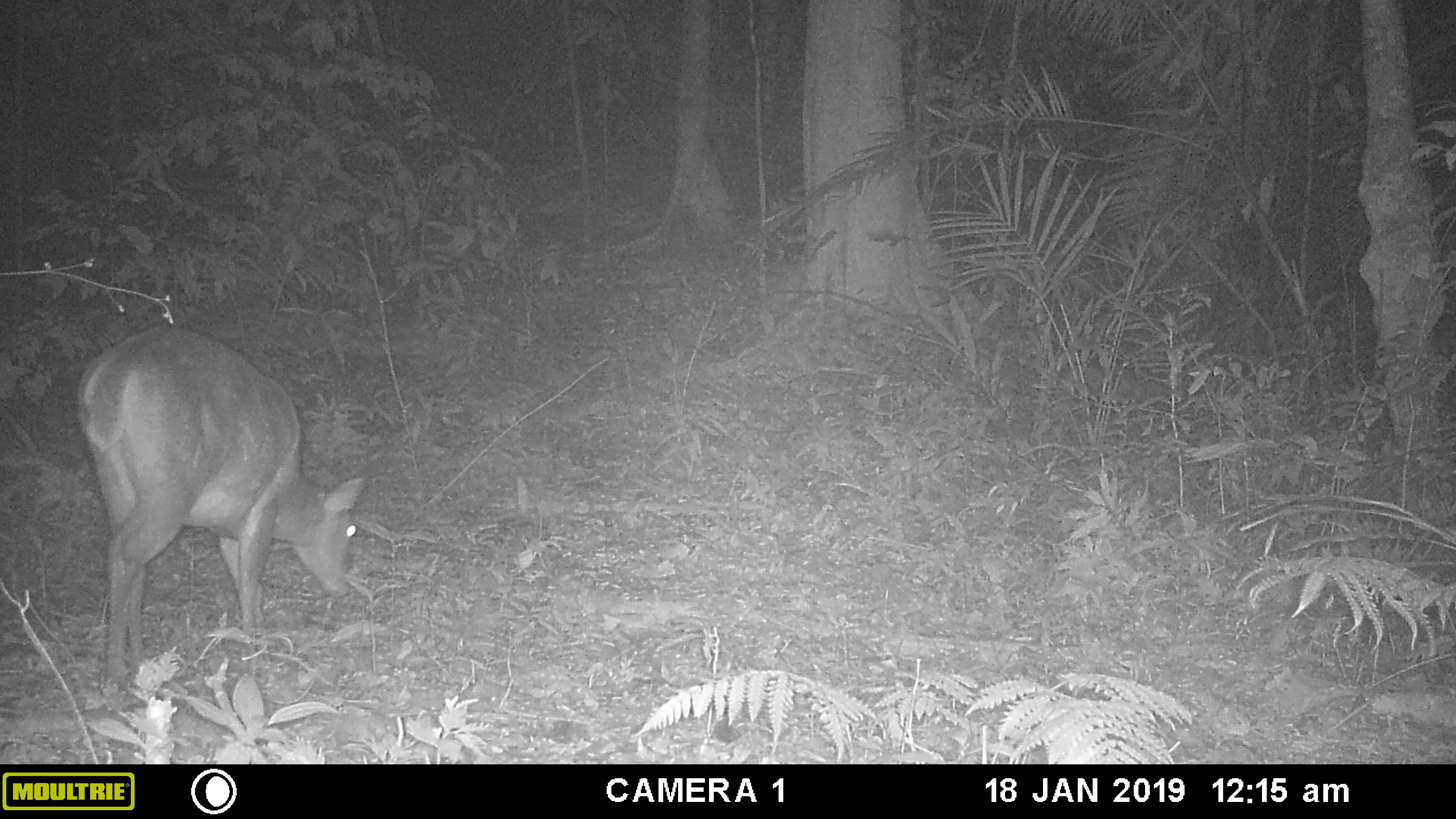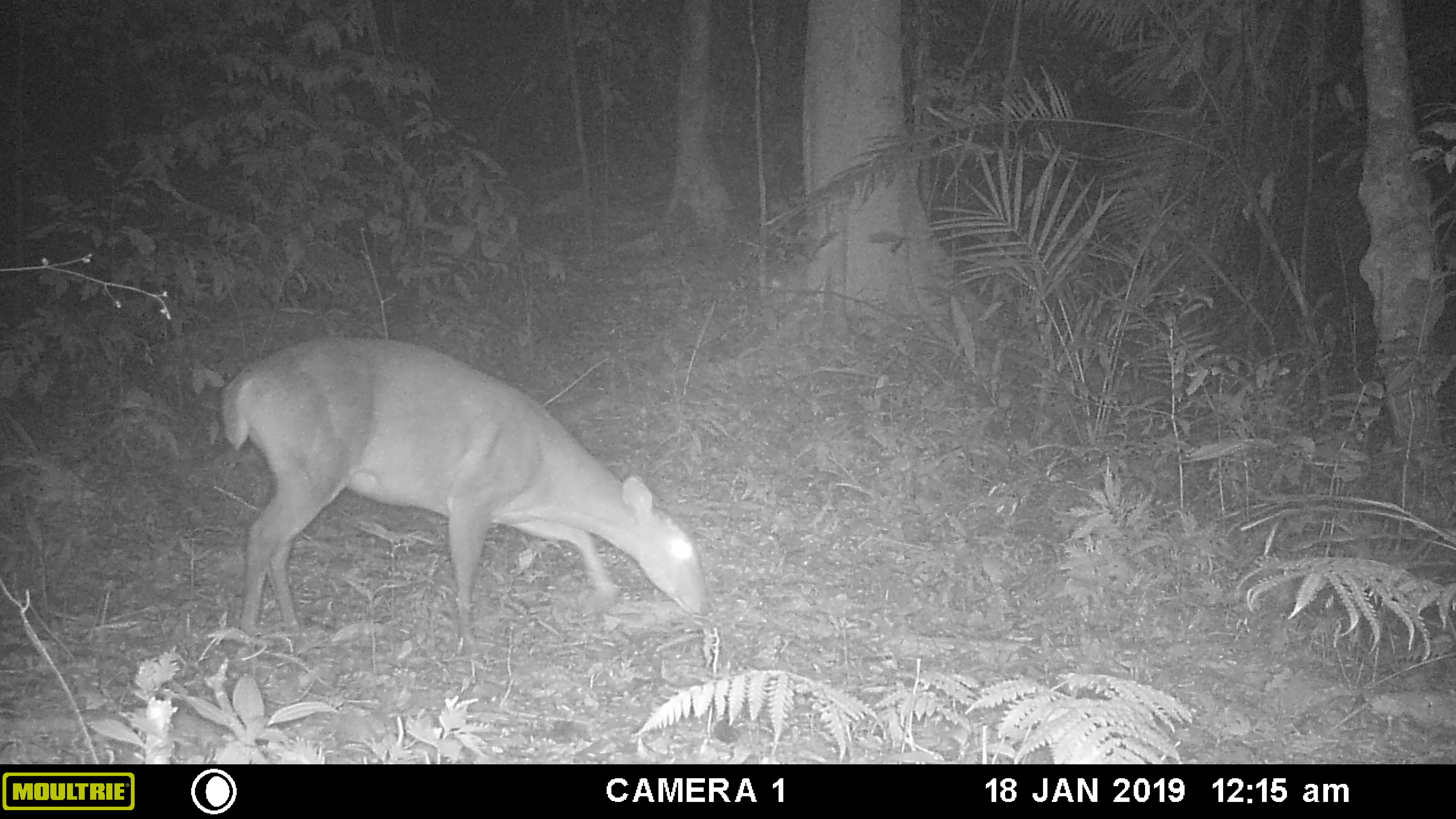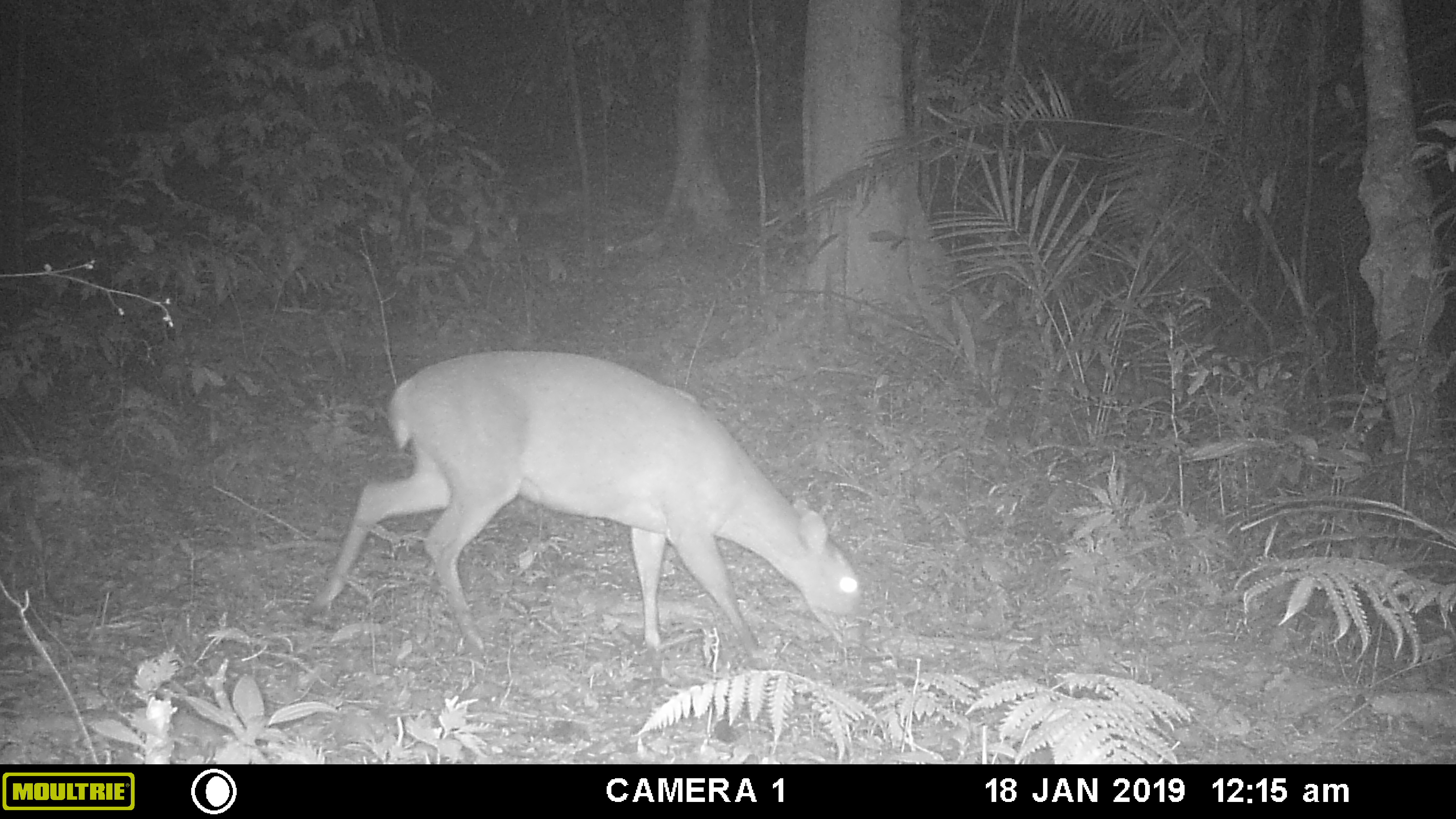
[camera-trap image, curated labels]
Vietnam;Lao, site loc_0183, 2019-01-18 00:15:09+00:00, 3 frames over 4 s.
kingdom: Animalia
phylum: Chordata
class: Mammalia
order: Artiodactyla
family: Cervidae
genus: Muntiacus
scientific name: Muntiacus vuquangensis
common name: large-antlered muntjac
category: large antlered muntjac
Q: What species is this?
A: Large antlered muntjac (large-antlered muntjac) (Muntiacus vuquangensis).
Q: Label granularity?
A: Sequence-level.